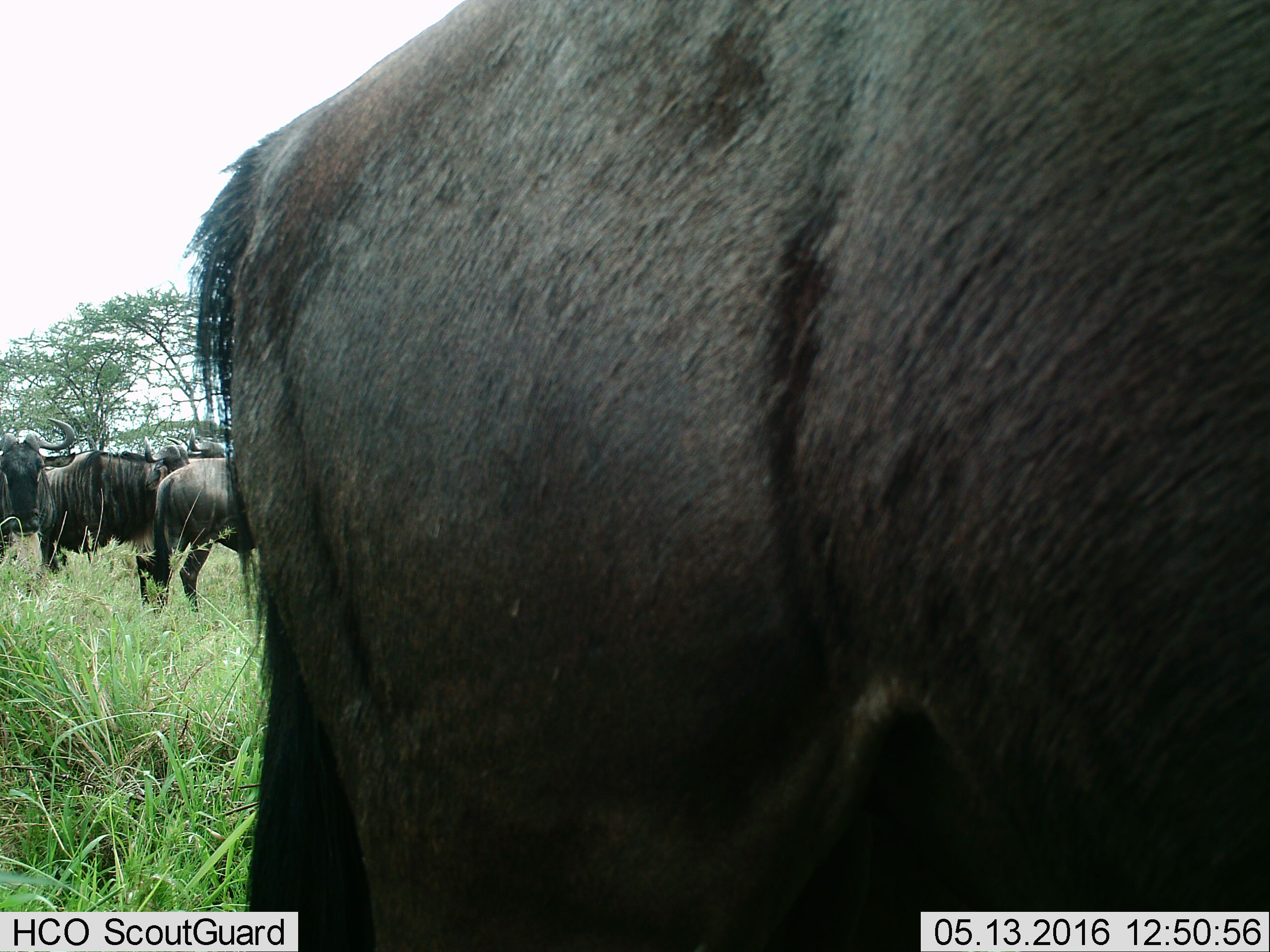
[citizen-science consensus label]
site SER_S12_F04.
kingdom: Animalia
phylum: Chordata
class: Mammalia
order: Artiodactyla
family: Bovidae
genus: Connochaetes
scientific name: Connochaetes taurinus taurinus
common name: blue wildebeest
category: wildebeestblue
Wildebeestblue (blue wildebeest) (Connochaetes taurinus taurinus), count 5. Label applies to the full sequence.